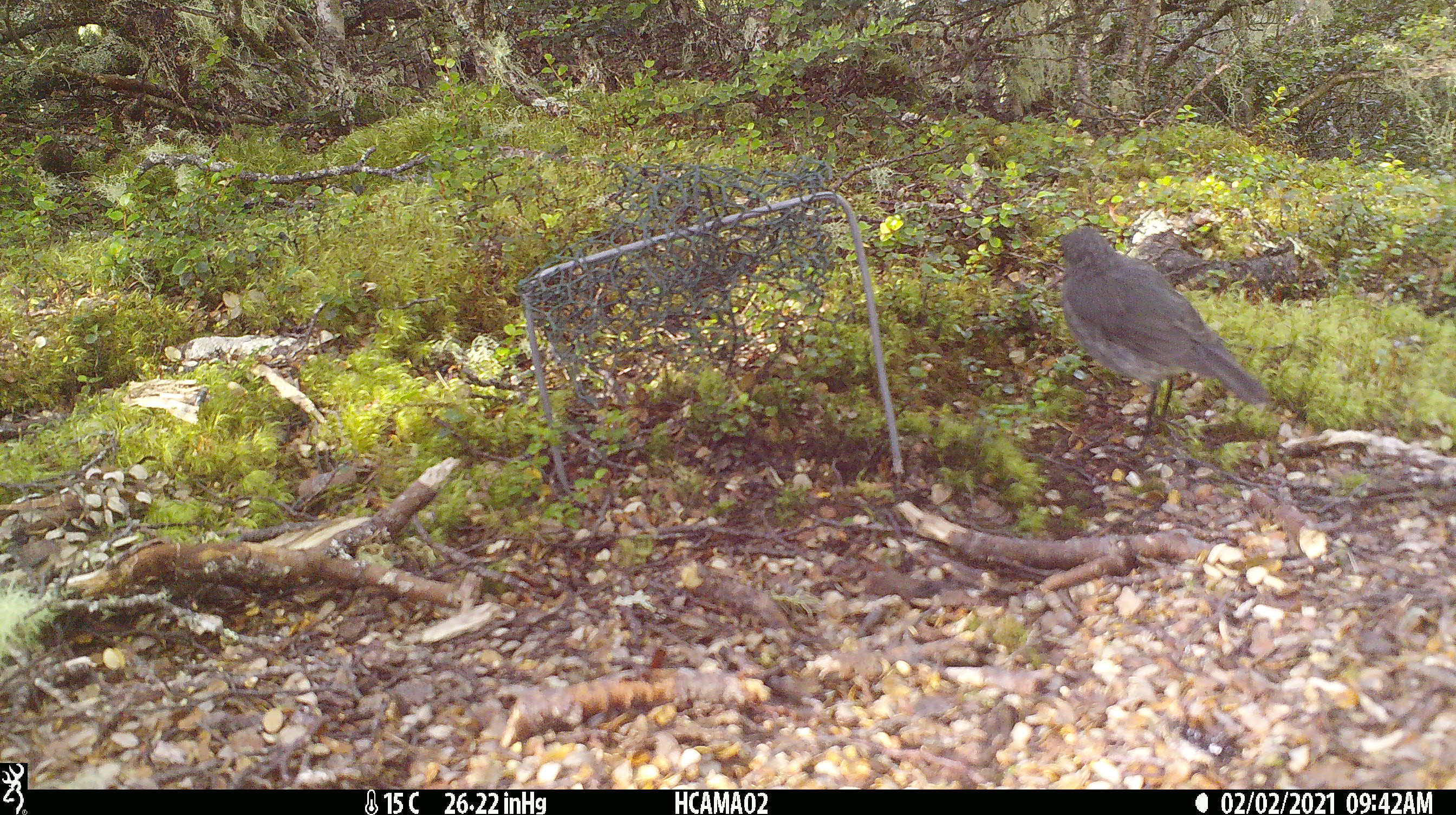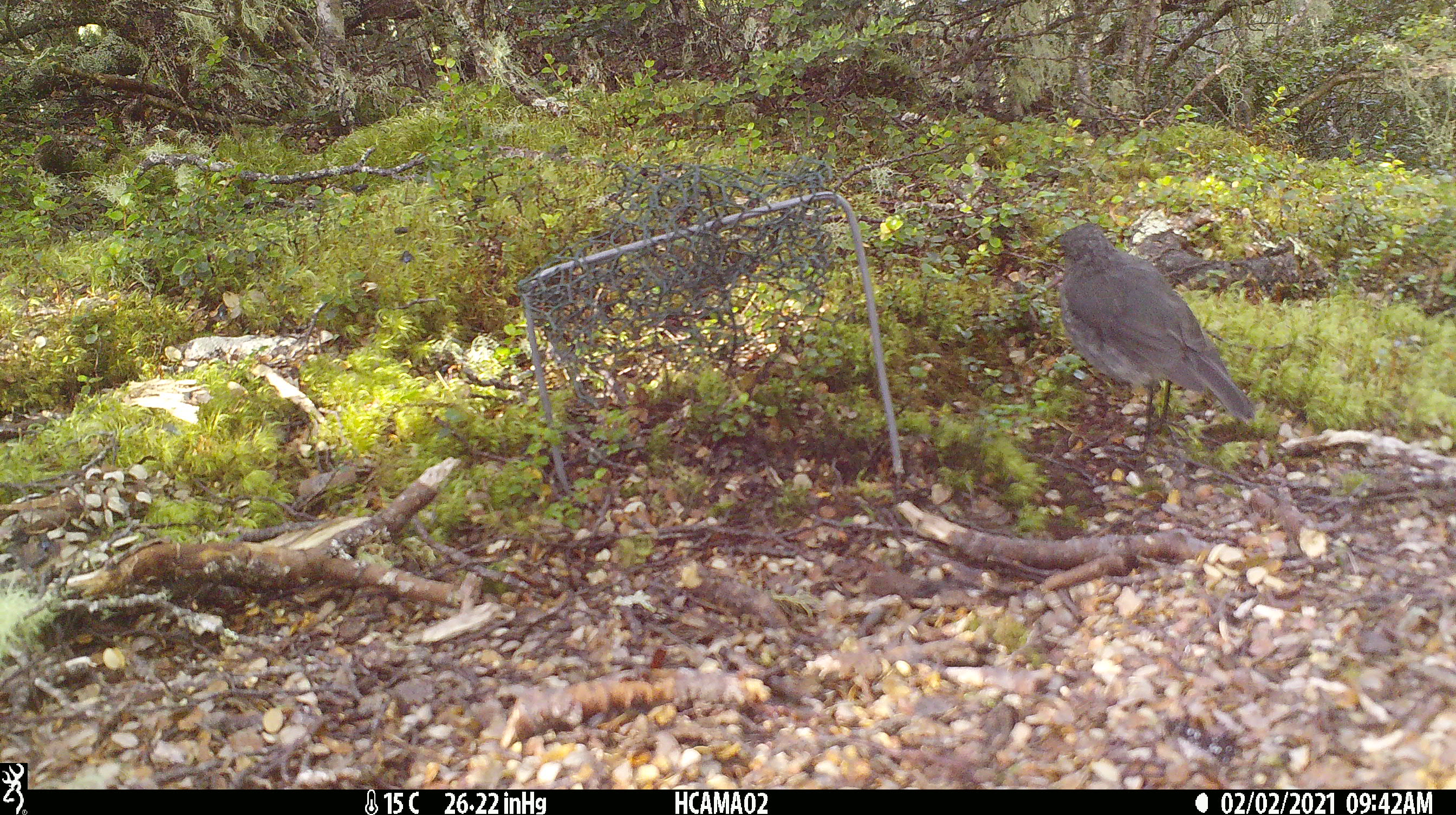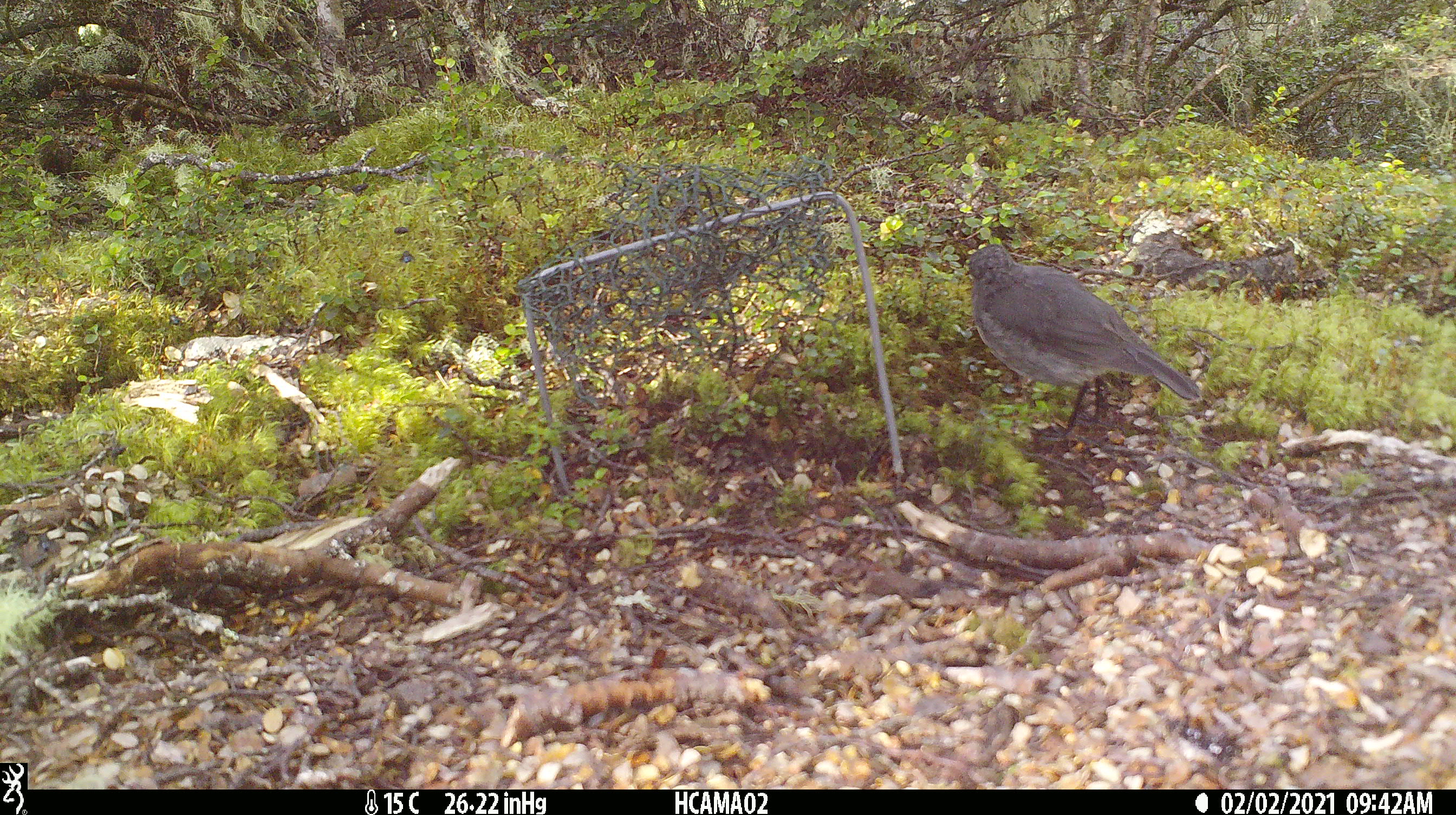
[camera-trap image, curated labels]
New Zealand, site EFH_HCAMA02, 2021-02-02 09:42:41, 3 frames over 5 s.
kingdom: Animalia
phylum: Chordata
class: Aves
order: Passeriformes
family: Petroicidae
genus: Petroica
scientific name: Petroica australis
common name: new zealand robin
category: robin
Robin (new zealand robin) (Petroica australis).